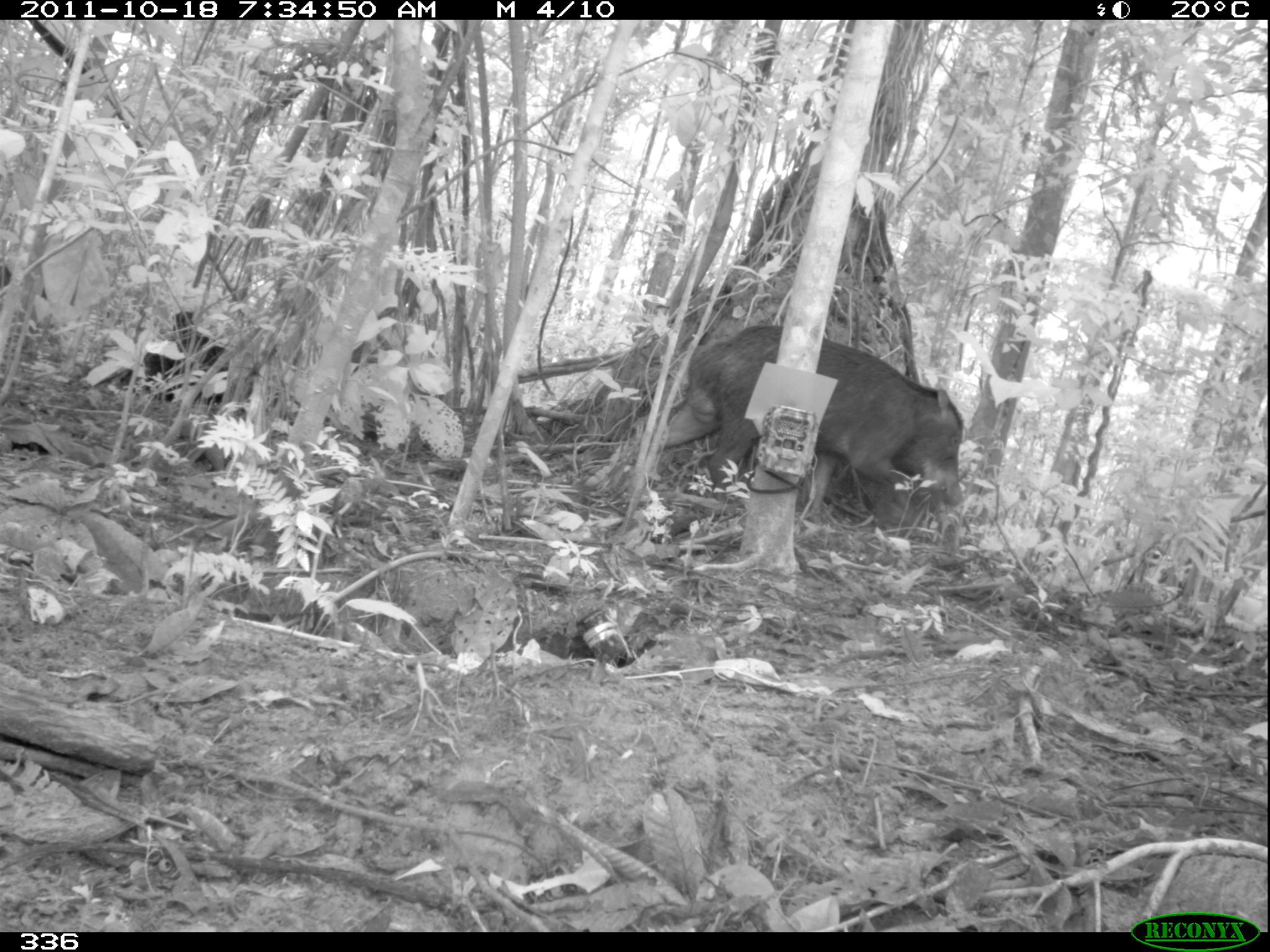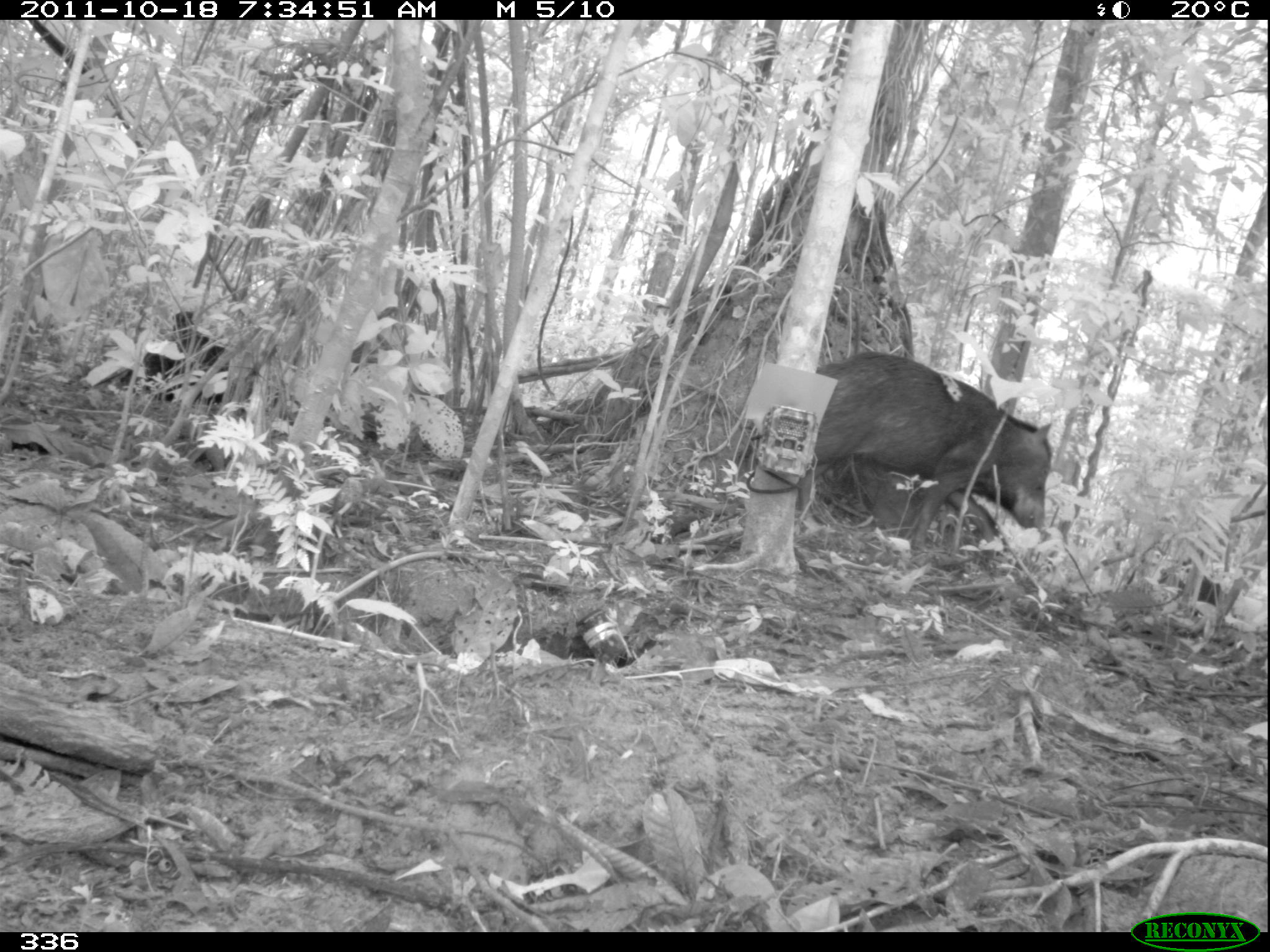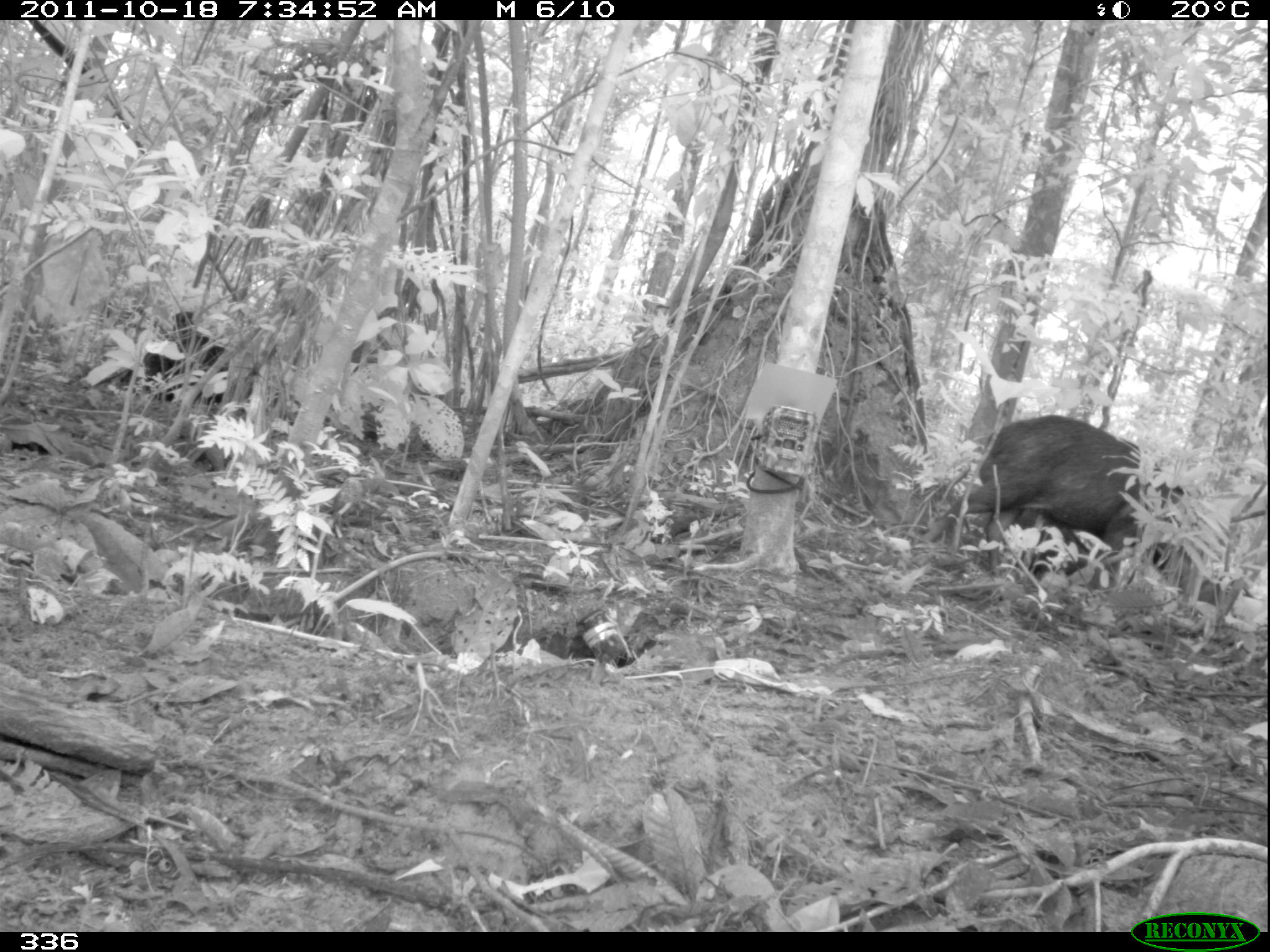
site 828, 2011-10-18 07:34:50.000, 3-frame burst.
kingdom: Animalia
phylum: Chordata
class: Mammalia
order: Artiodactyla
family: Tayassuidae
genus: Tayassu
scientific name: Tayassu pecari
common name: white-lipped peccary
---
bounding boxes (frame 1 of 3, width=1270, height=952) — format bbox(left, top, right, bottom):
tayassu pecari: bbox(647, 325, 962, 515)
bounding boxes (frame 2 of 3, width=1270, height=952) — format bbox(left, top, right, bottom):
tayassu pecari: bbox(794, 350, 1053, 551)